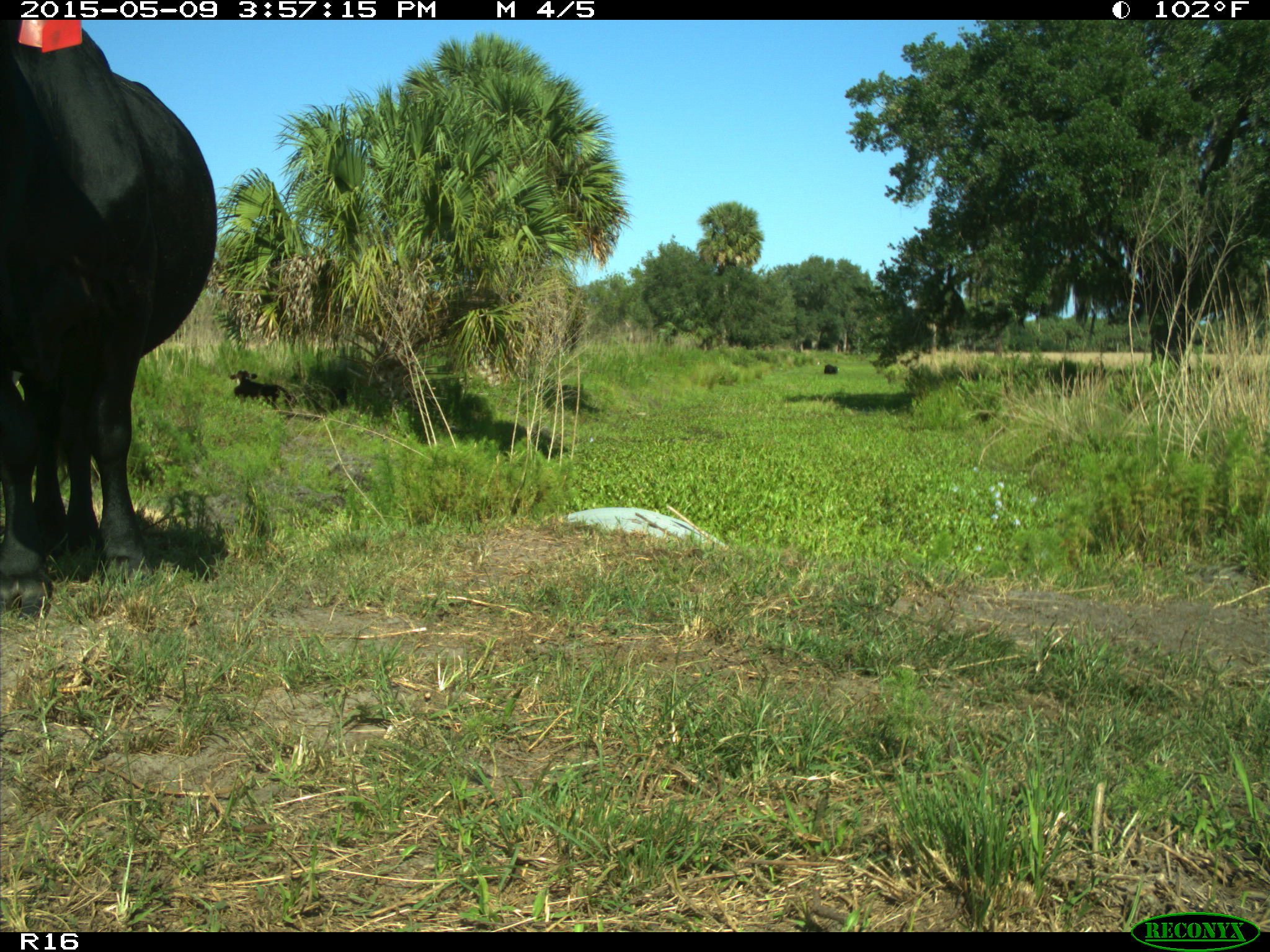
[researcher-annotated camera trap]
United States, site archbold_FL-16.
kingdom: Animalia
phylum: Chordata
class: Mammalia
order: Artiodactyla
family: Bovidae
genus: Bos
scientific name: Bos taurus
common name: domestic cow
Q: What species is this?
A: Bos taurus (domestic cow).